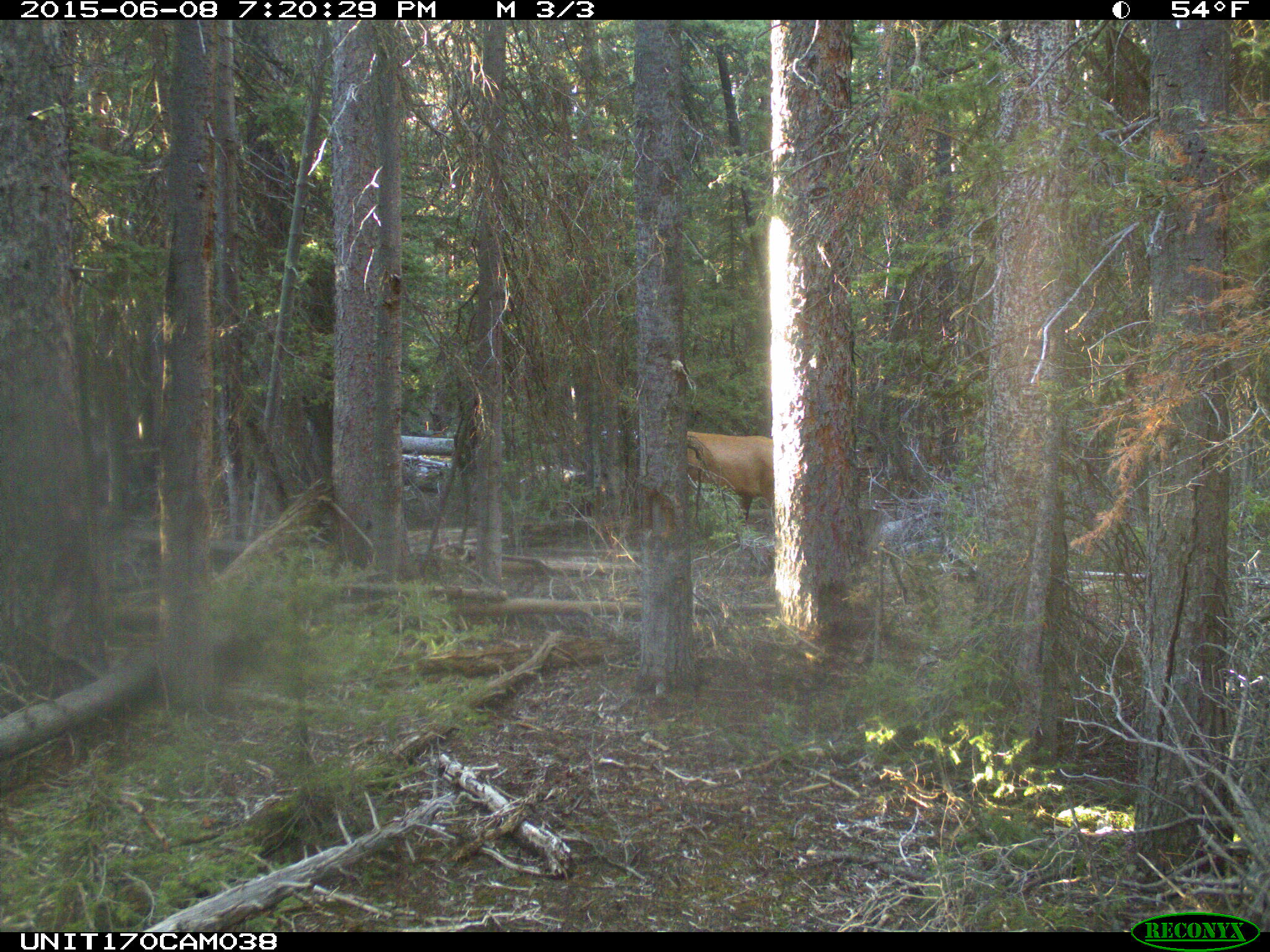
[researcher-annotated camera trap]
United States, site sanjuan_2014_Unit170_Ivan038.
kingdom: Animalia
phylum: Chordata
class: Mammalia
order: Artiodactyla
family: Cervidae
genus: Cervus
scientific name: Cervus elaphus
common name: red deer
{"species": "Cervus elaphus (red deer)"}